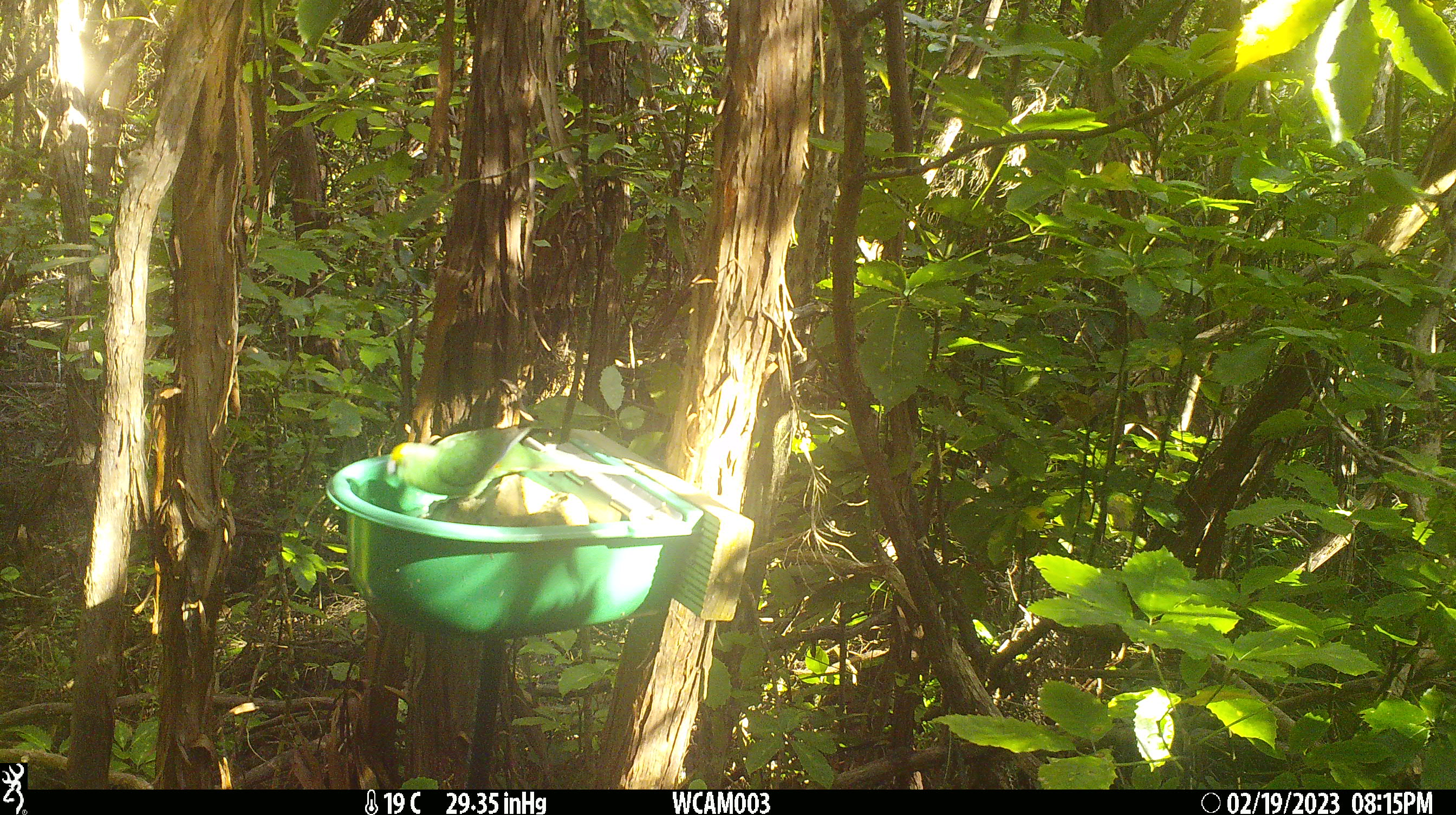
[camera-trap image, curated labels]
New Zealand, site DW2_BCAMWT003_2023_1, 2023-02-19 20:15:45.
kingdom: Animalia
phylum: Chordata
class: Aves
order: Psittaciformes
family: Psittaculidae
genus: Cyanoramphus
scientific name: Cyanoramphus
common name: parakeet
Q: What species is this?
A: Parakeet (Cyanoramphus).